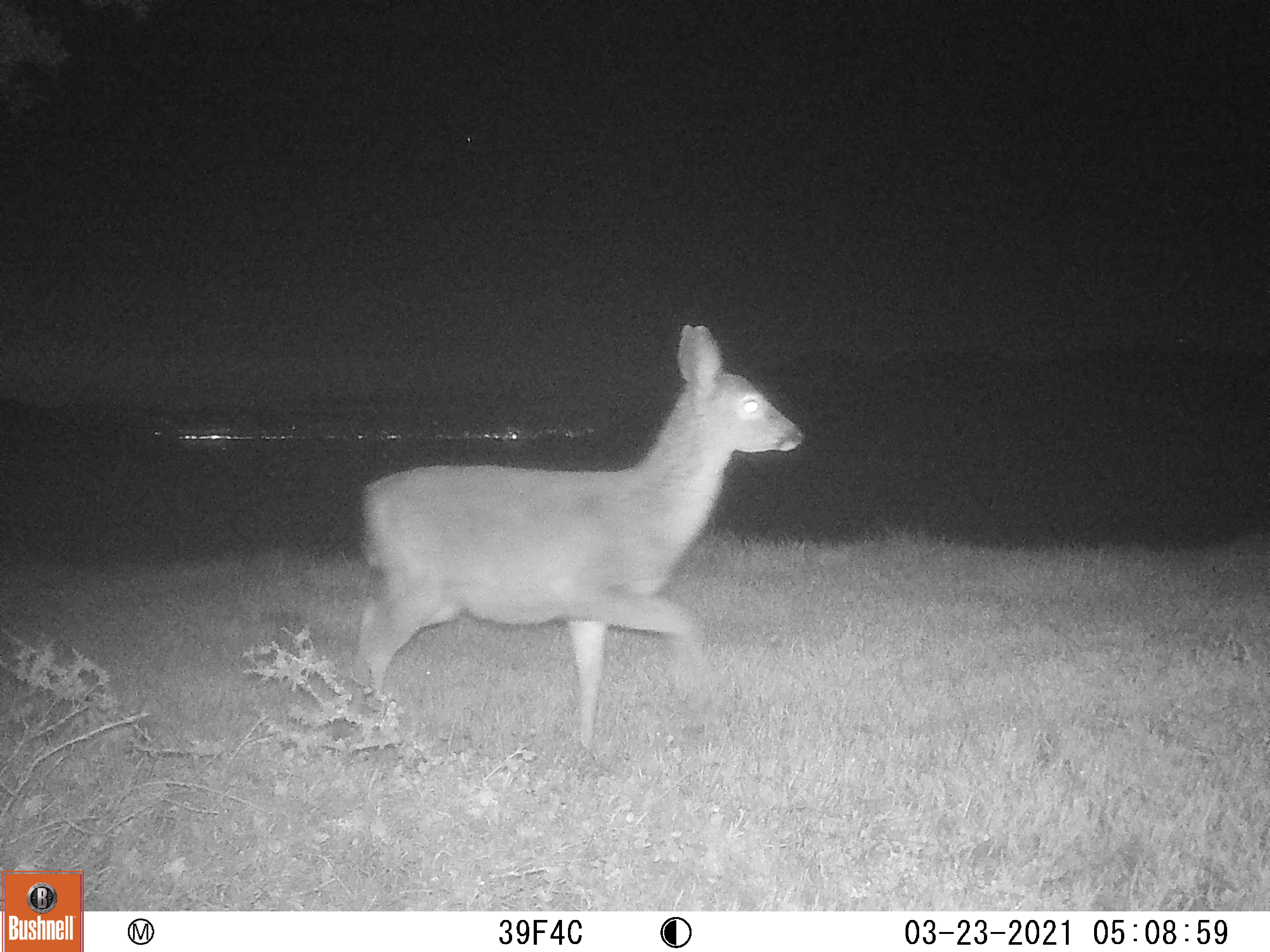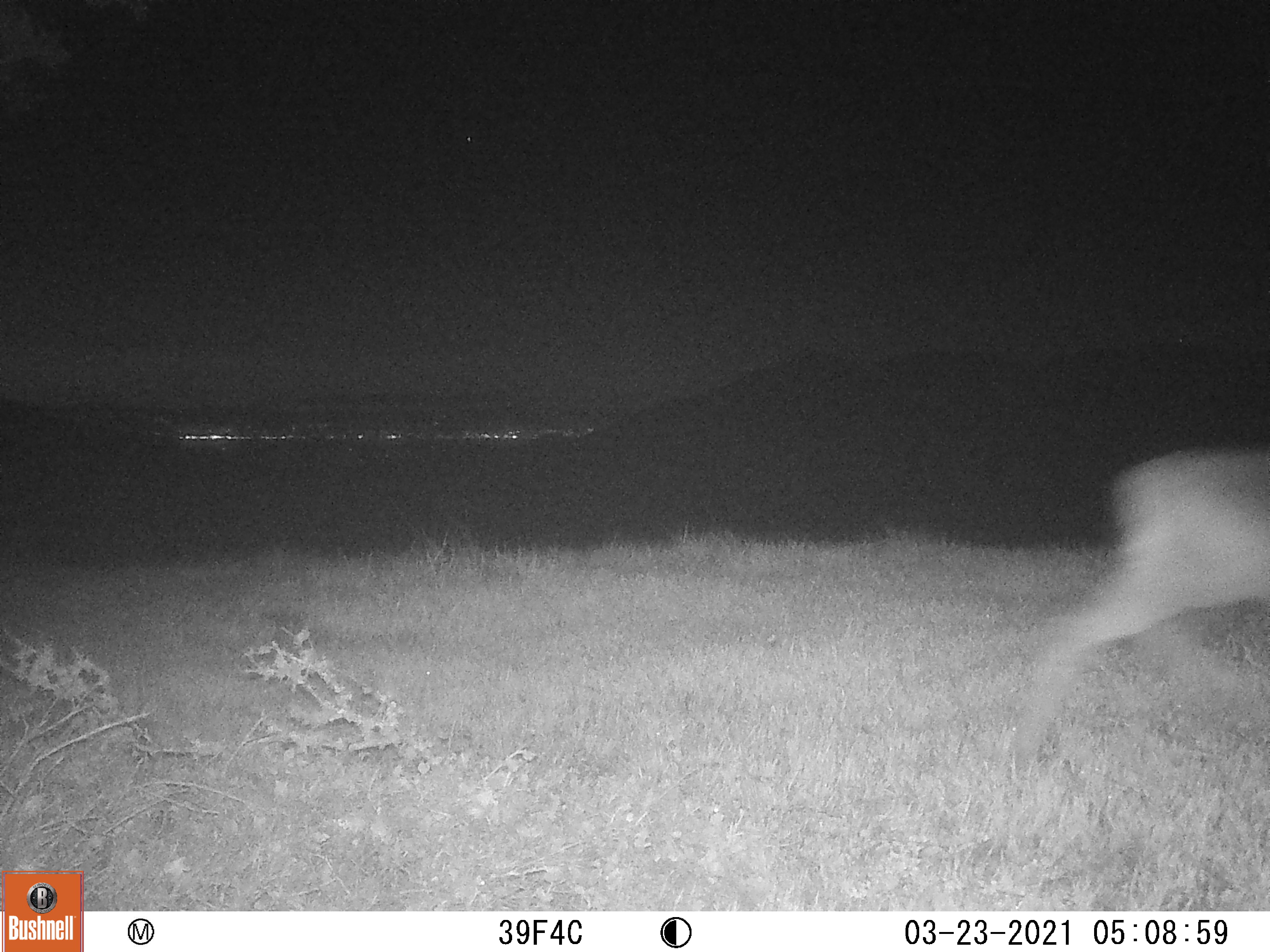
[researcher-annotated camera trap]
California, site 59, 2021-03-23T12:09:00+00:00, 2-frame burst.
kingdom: Animalia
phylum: Chordata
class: Mammalia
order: Artiodactyla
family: Cervidae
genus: Odocoileus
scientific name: Odocoileus hemionus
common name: mule deer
Mule deer (Odocoileus hemionus).